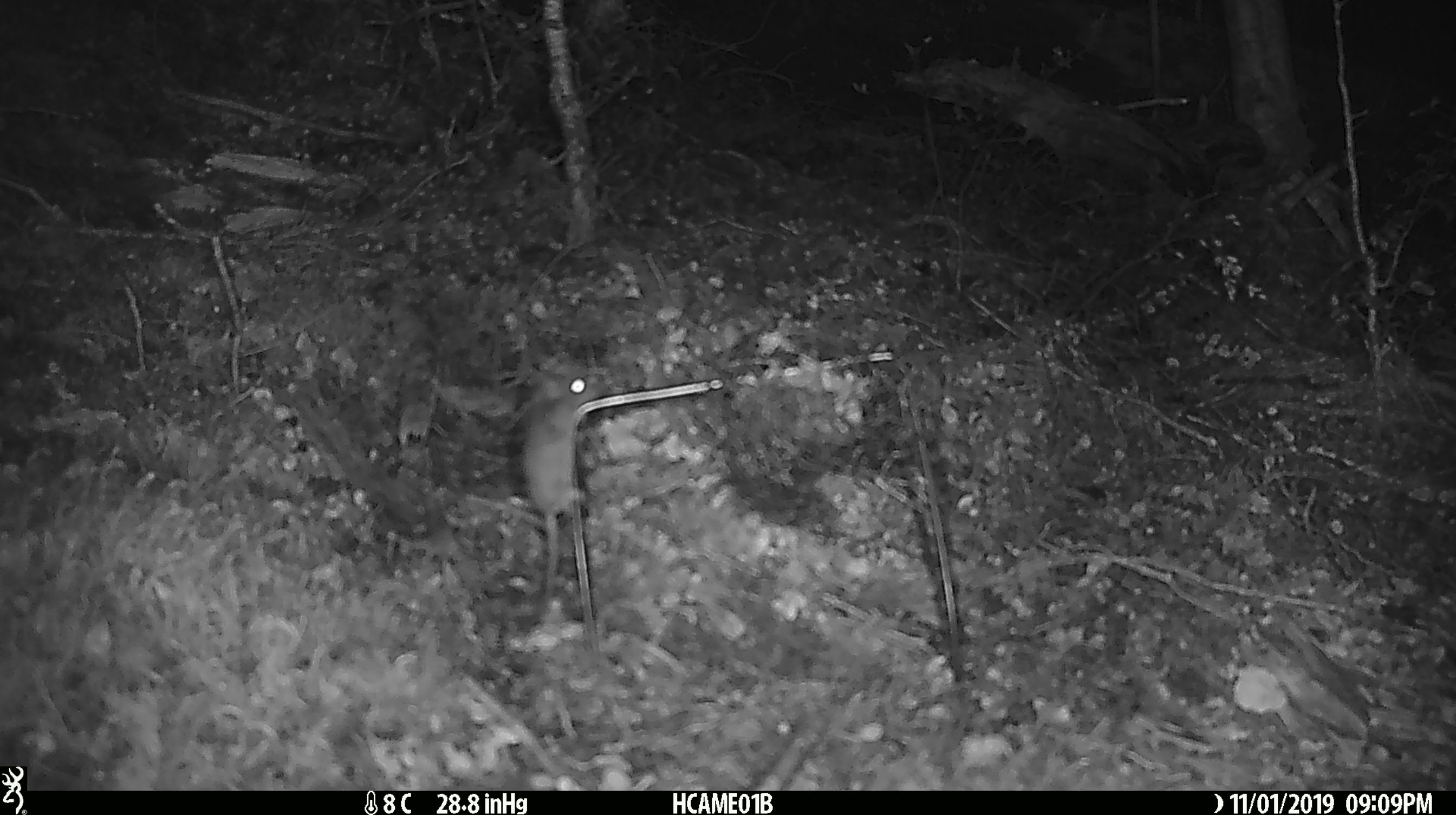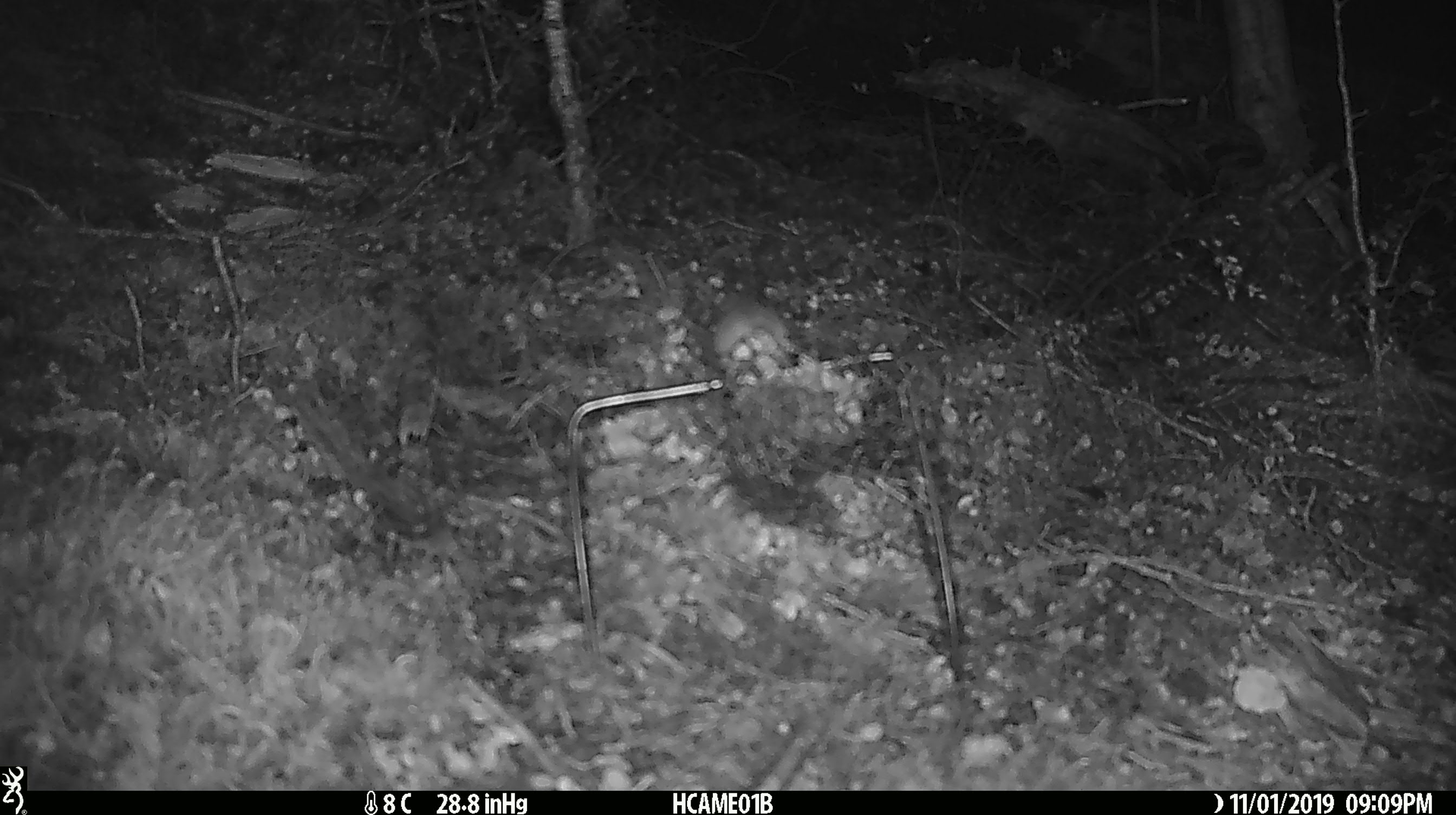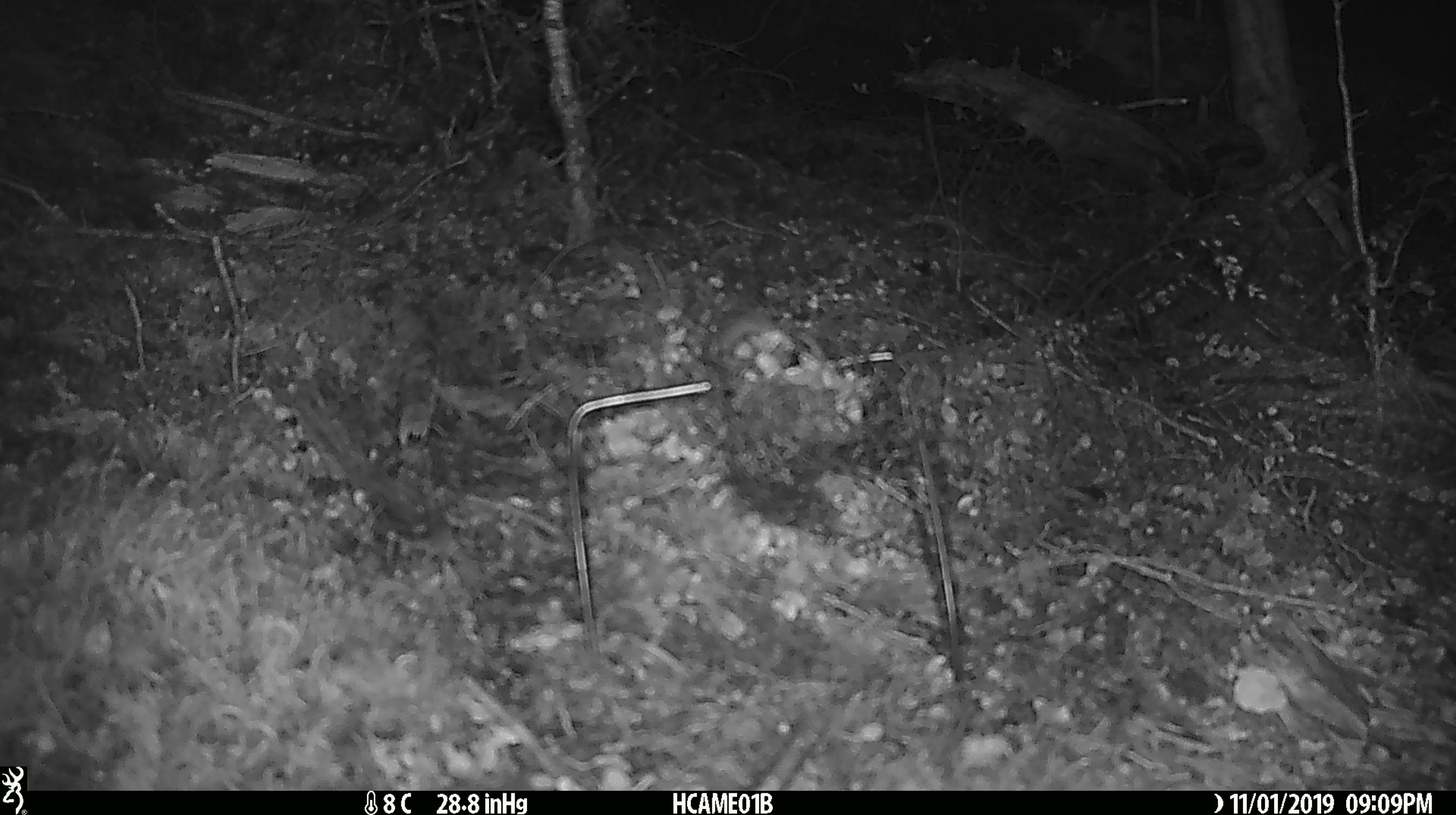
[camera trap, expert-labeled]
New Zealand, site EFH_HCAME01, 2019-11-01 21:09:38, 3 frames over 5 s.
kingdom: Animalia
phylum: Chordata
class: Mammalia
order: Rodentia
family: Muridae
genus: Mus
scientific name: Mus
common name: mouse